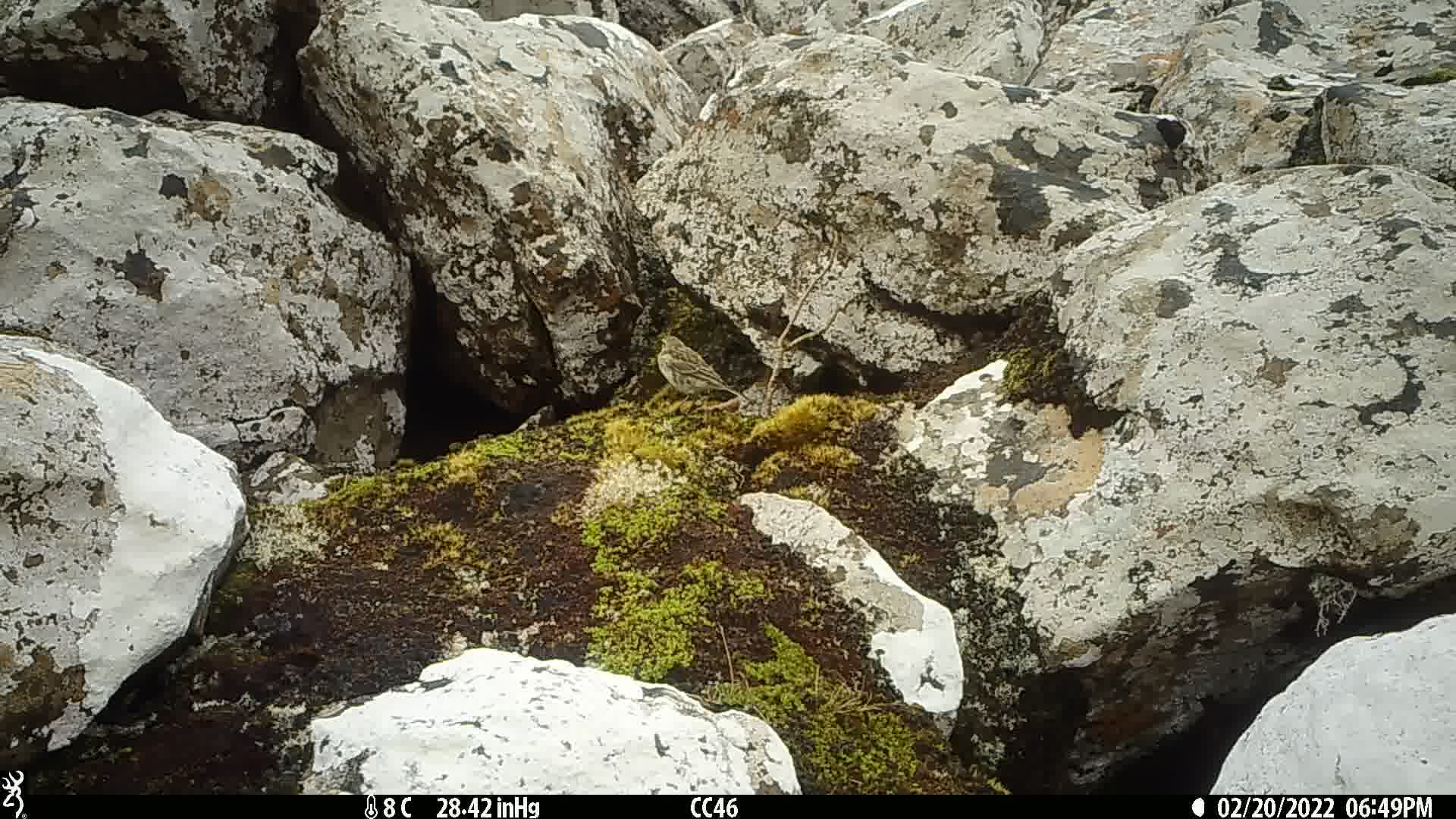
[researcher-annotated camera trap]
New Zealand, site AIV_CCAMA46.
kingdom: Animalia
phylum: Chordata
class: Aves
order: Passeriformes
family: Motacillidae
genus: Anthus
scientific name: Anthus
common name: pipit